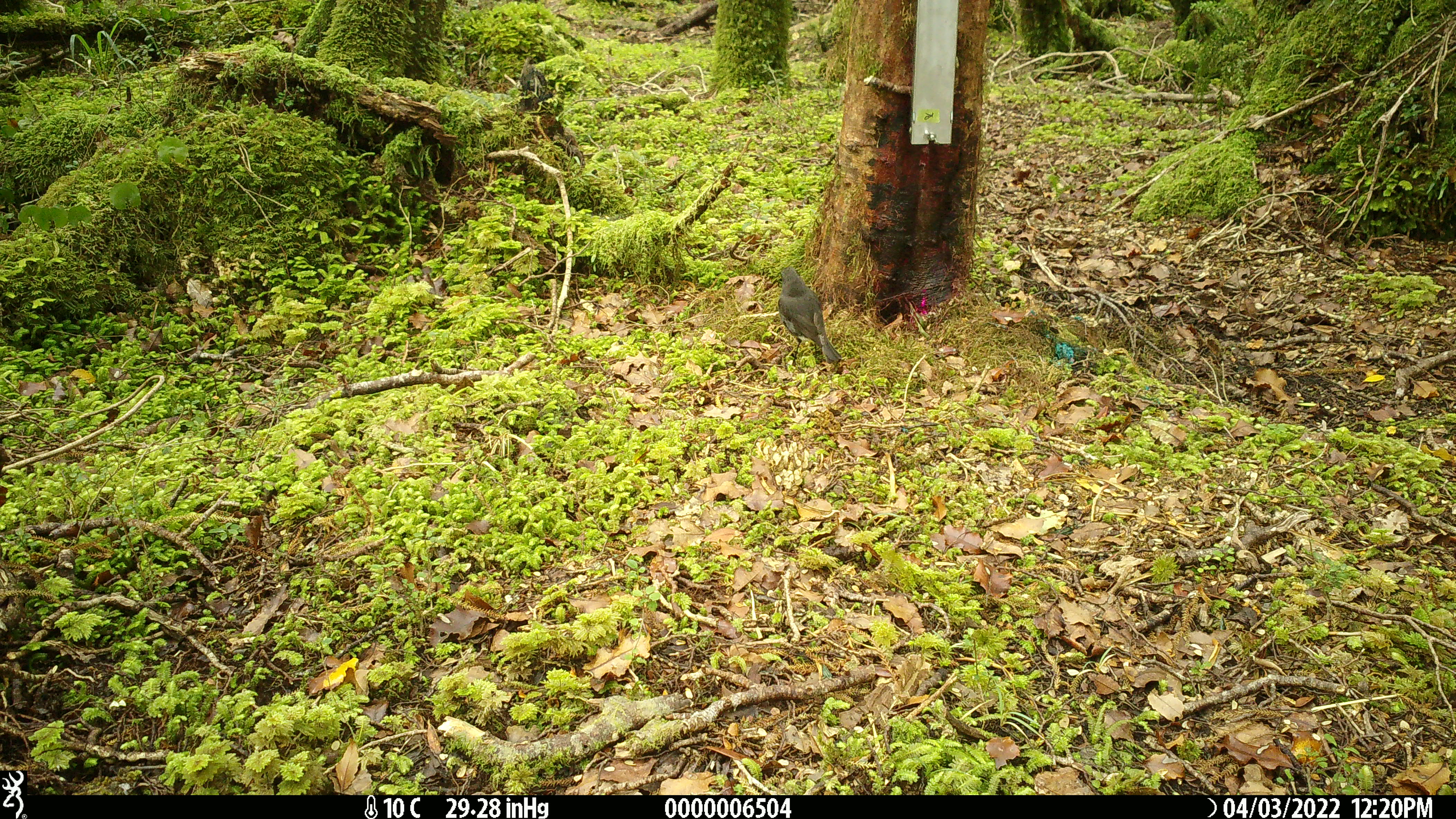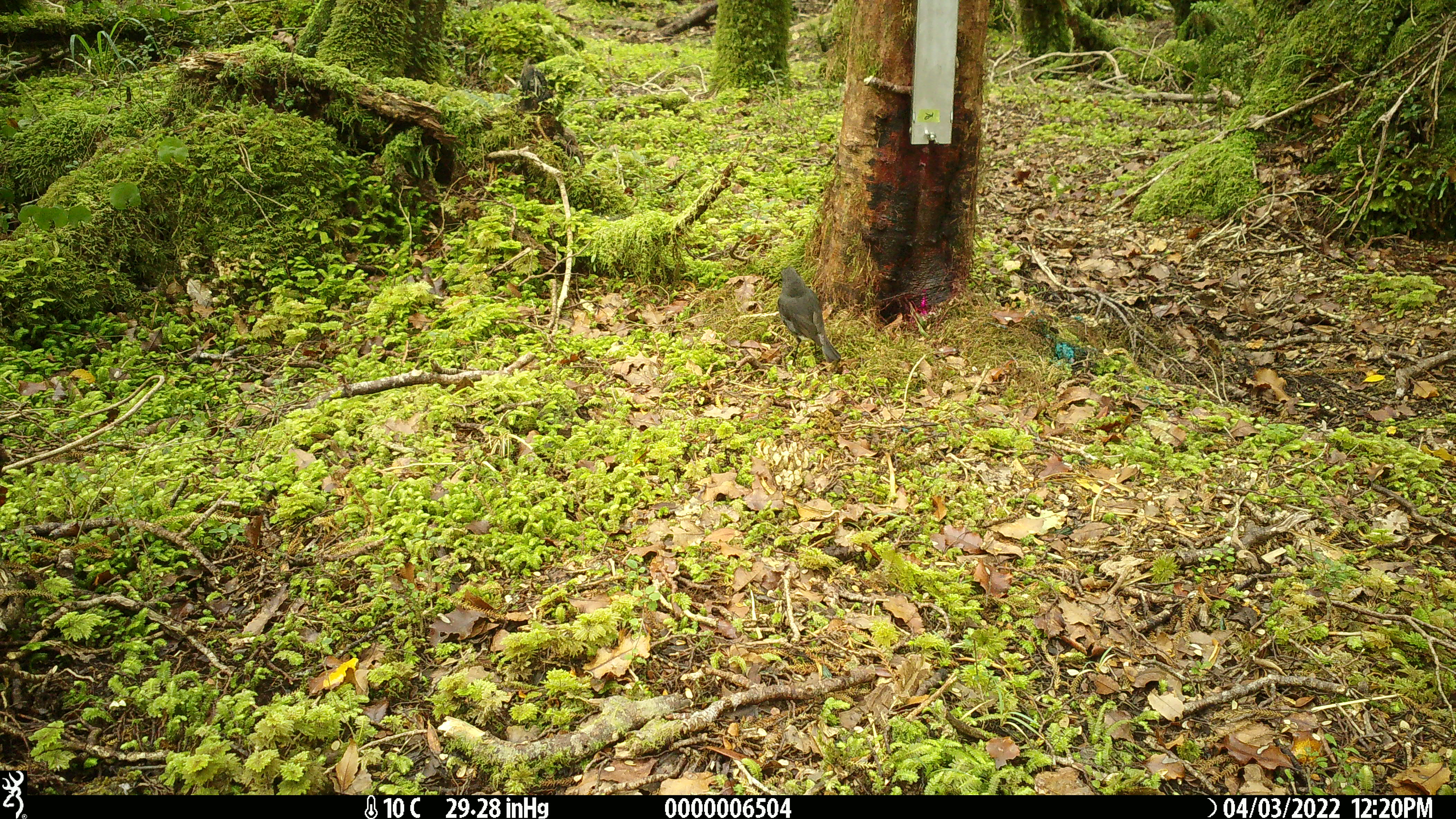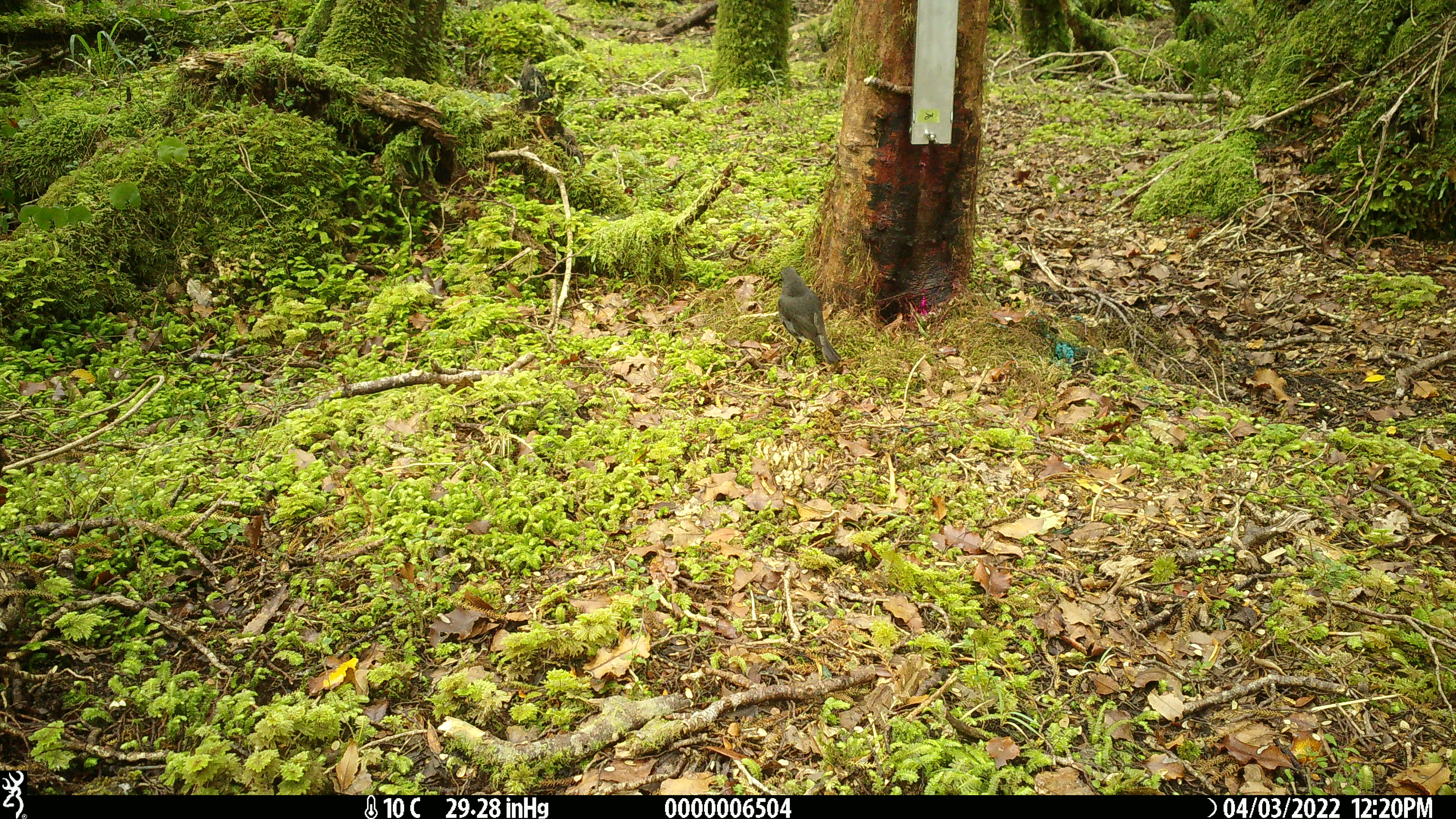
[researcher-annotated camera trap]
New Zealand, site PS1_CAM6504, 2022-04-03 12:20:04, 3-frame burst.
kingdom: Animalia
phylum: Chordata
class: Aves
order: Passeriformes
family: Petroicidae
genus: Petroica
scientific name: Petroica australis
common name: new zealand robin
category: robin